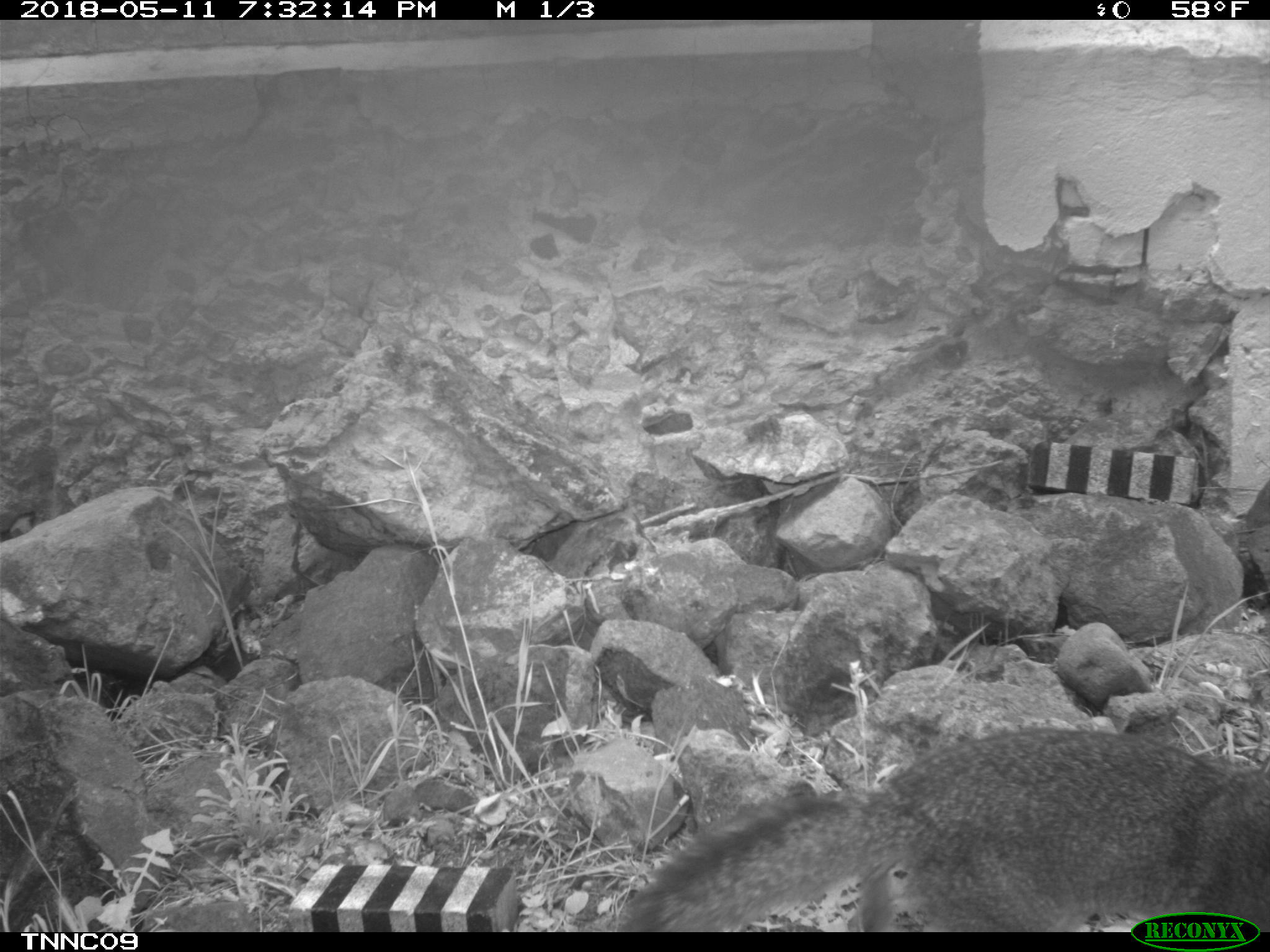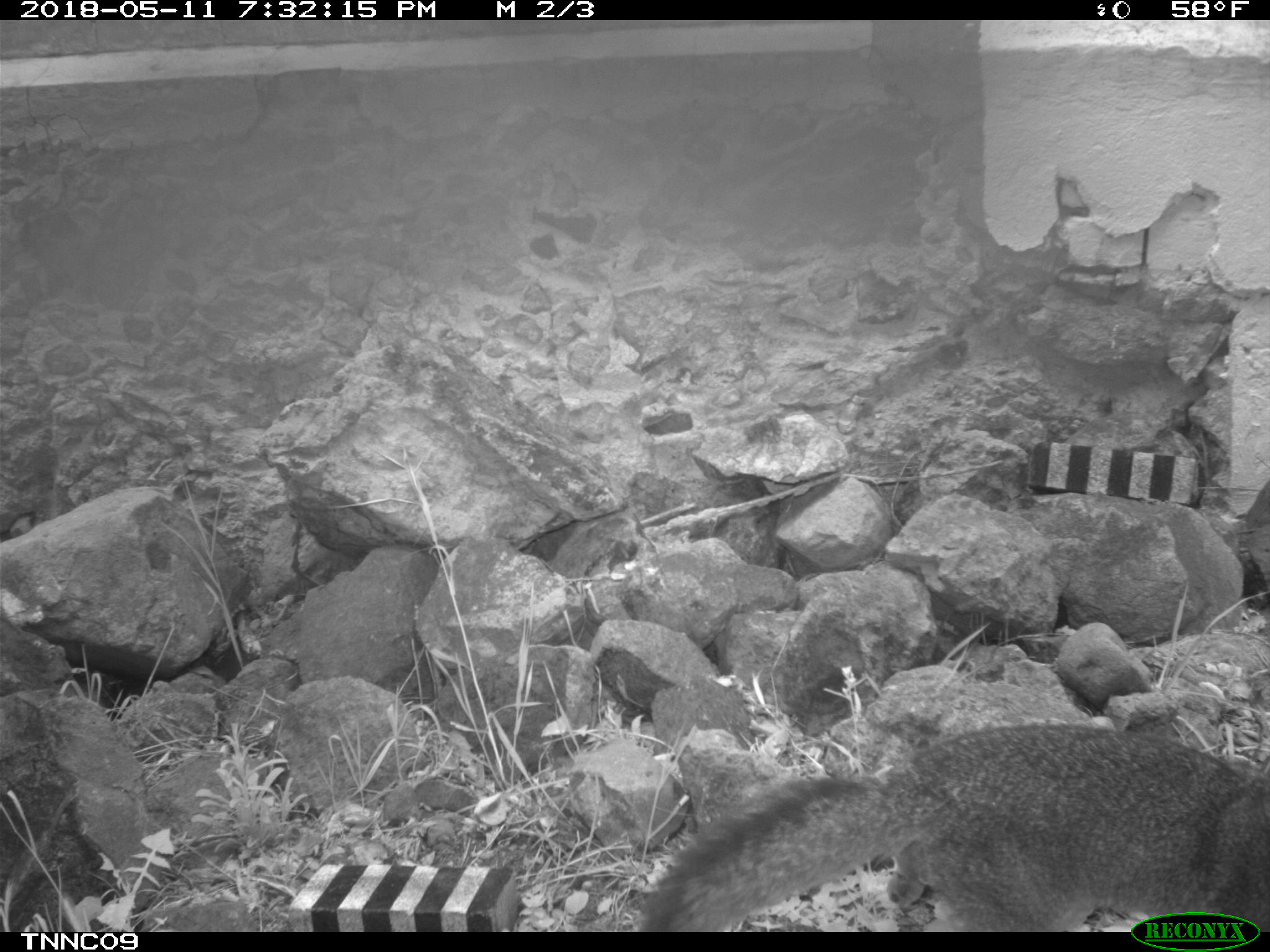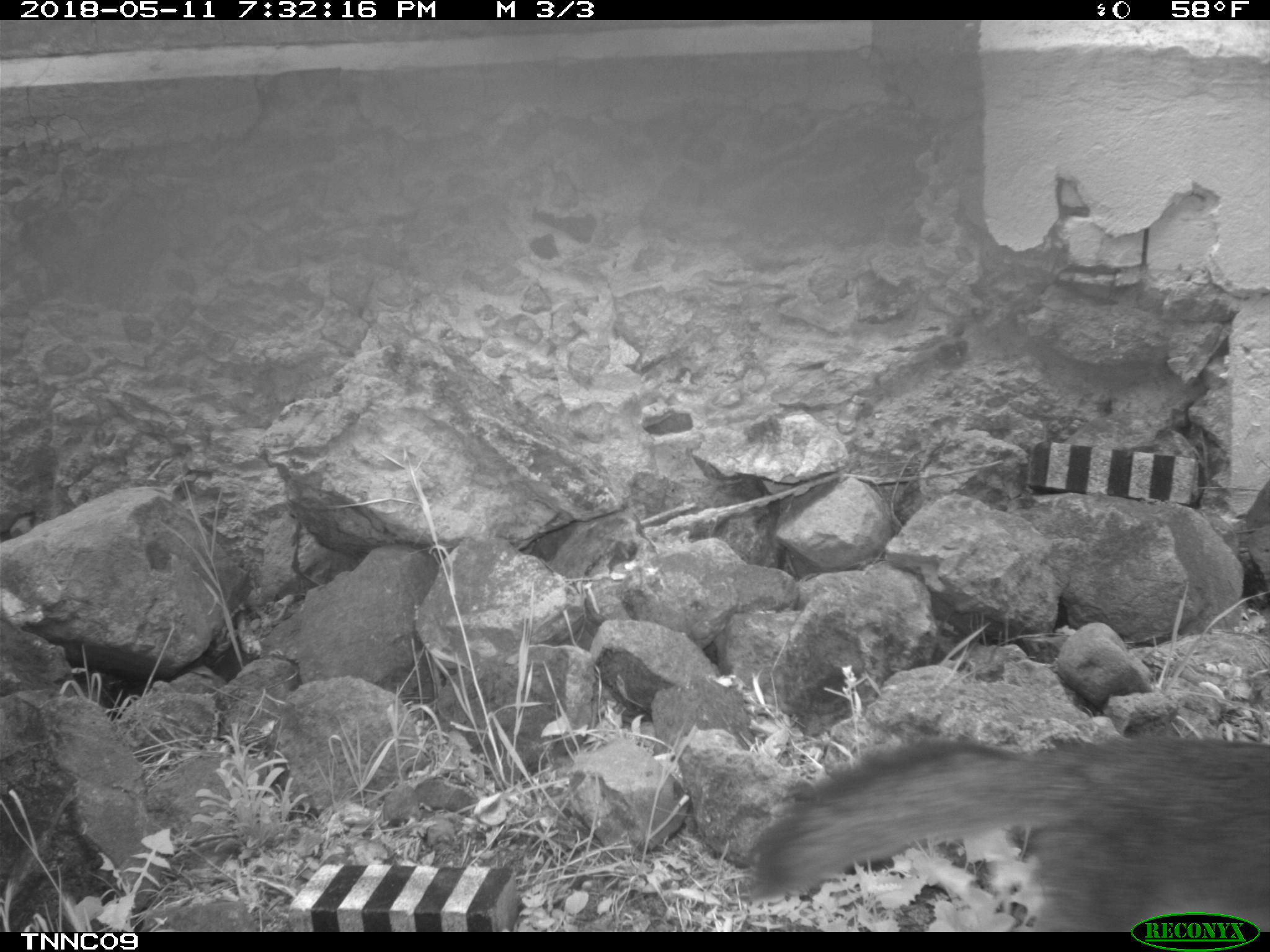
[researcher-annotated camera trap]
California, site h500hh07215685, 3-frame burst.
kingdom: Animalia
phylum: Chordata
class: Mammalia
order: Carnivora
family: Canidae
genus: Urocyon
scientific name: Urocyon littoralis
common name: island fox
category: fox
Fox (island fox) (Urocyon littoralis).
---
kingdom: Animalia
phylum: Chordata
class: Mammalia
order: Rodentia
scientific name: Rodentia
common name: rodent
Rodent (Rodentia).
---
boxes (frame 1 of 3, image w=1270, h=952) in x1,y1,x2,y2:
fox: 617,727,1269,932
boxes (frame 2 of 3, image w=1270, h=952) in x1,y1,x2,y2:
rodent: 640,721,1269,930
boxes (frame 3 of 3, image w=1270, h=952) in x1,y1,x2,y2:
fox: 748,736,1269,932